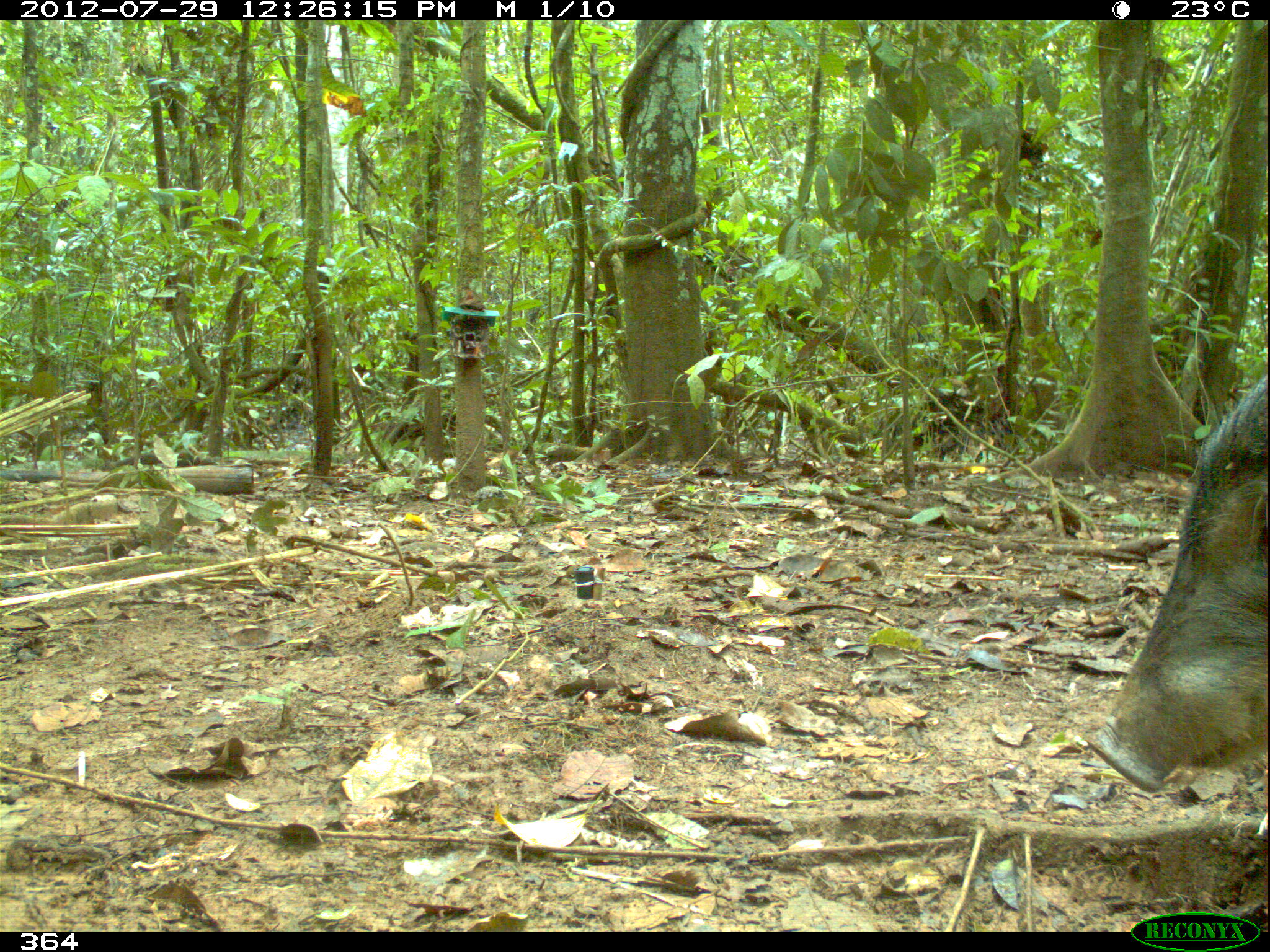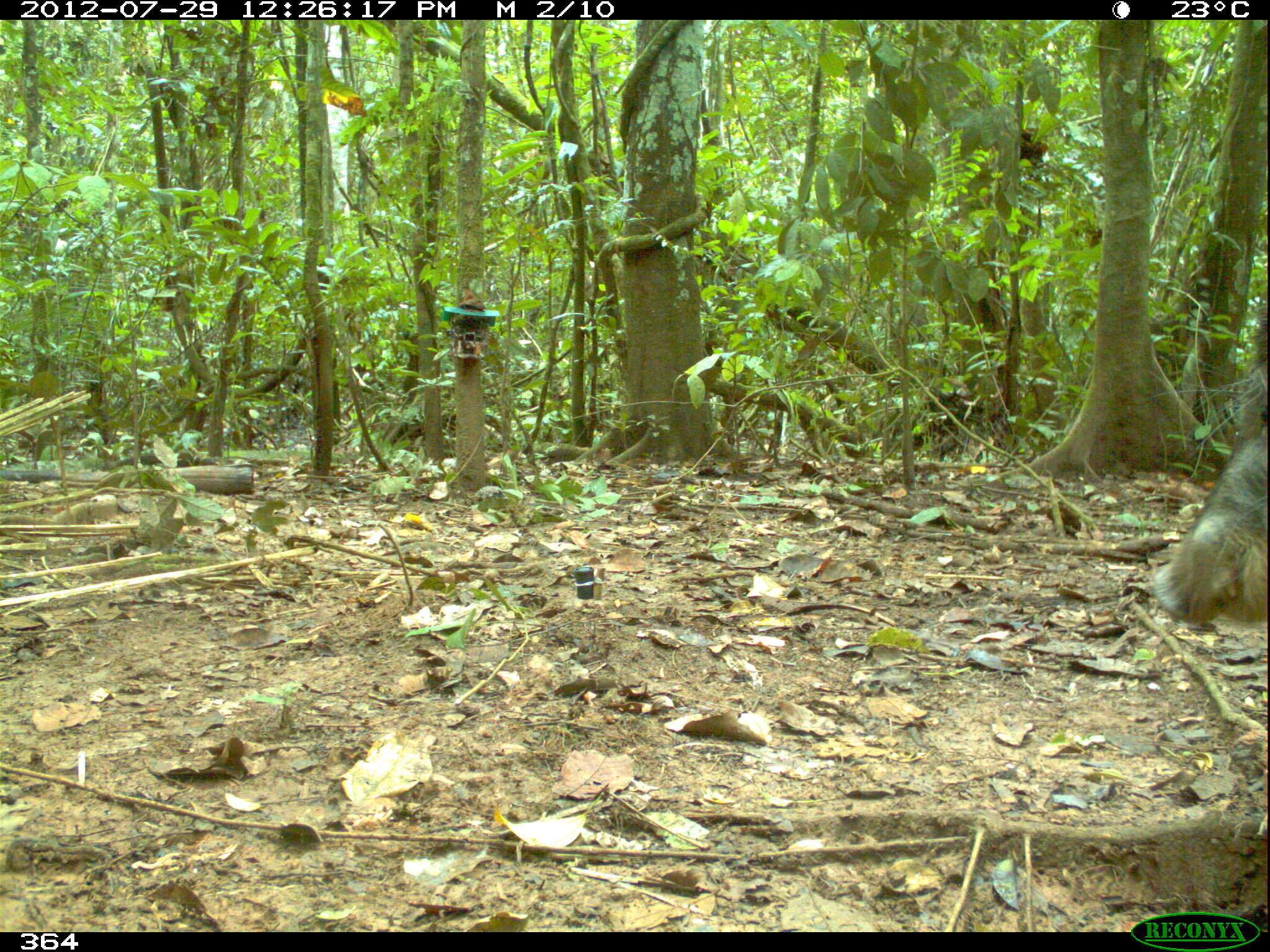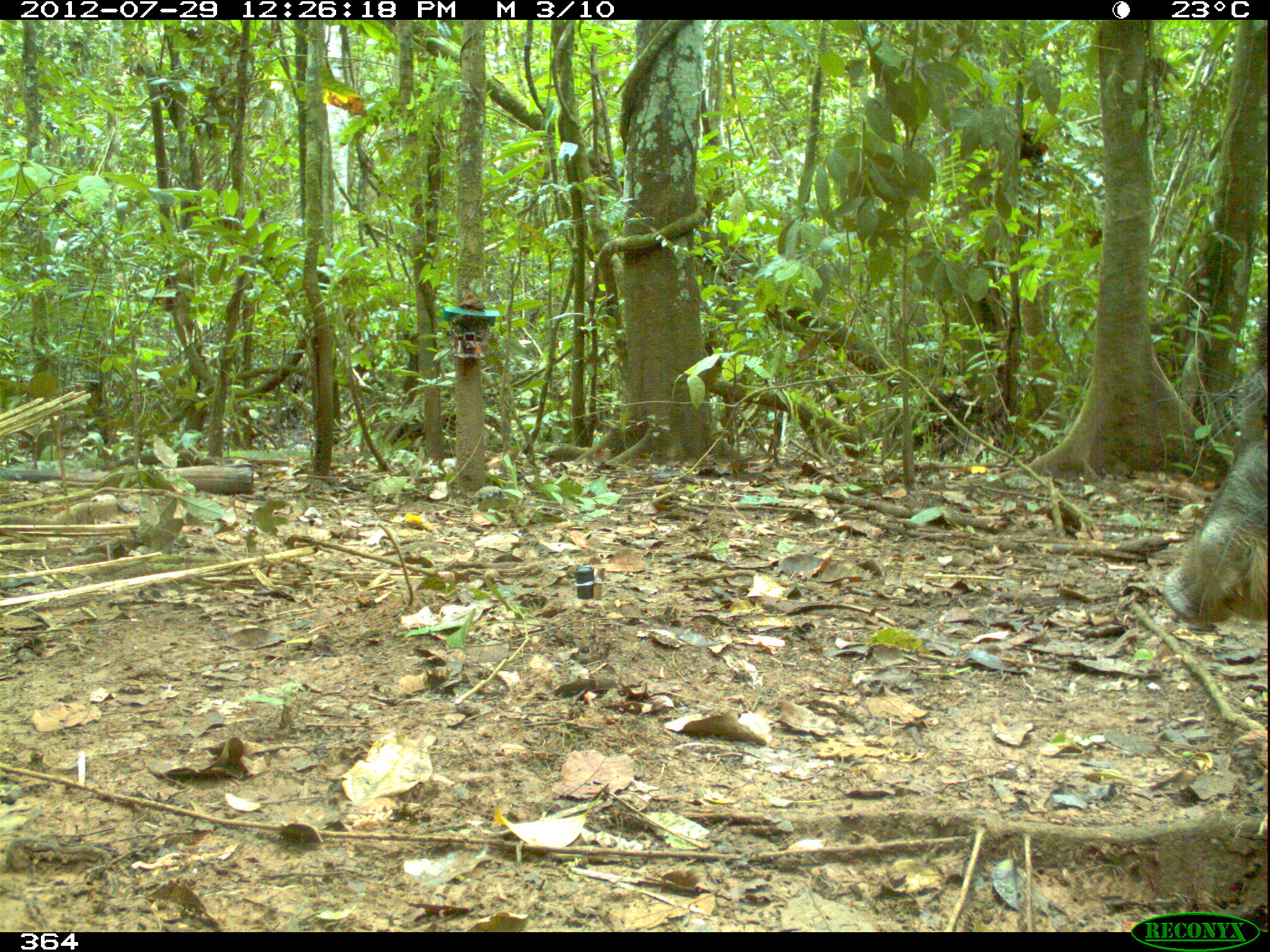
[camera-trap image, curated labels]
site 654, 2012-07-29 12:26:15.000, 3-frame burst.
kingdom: Animalia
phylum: Chordata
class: Mammalia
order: Artiodactyla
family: Tayassuidae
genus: Tayassu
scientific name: Tayassu pecari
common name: white-lipped peccary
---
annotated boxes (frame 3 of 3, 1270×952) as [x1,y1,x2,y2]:
tayassu pecari: [1132,299,1268,636]